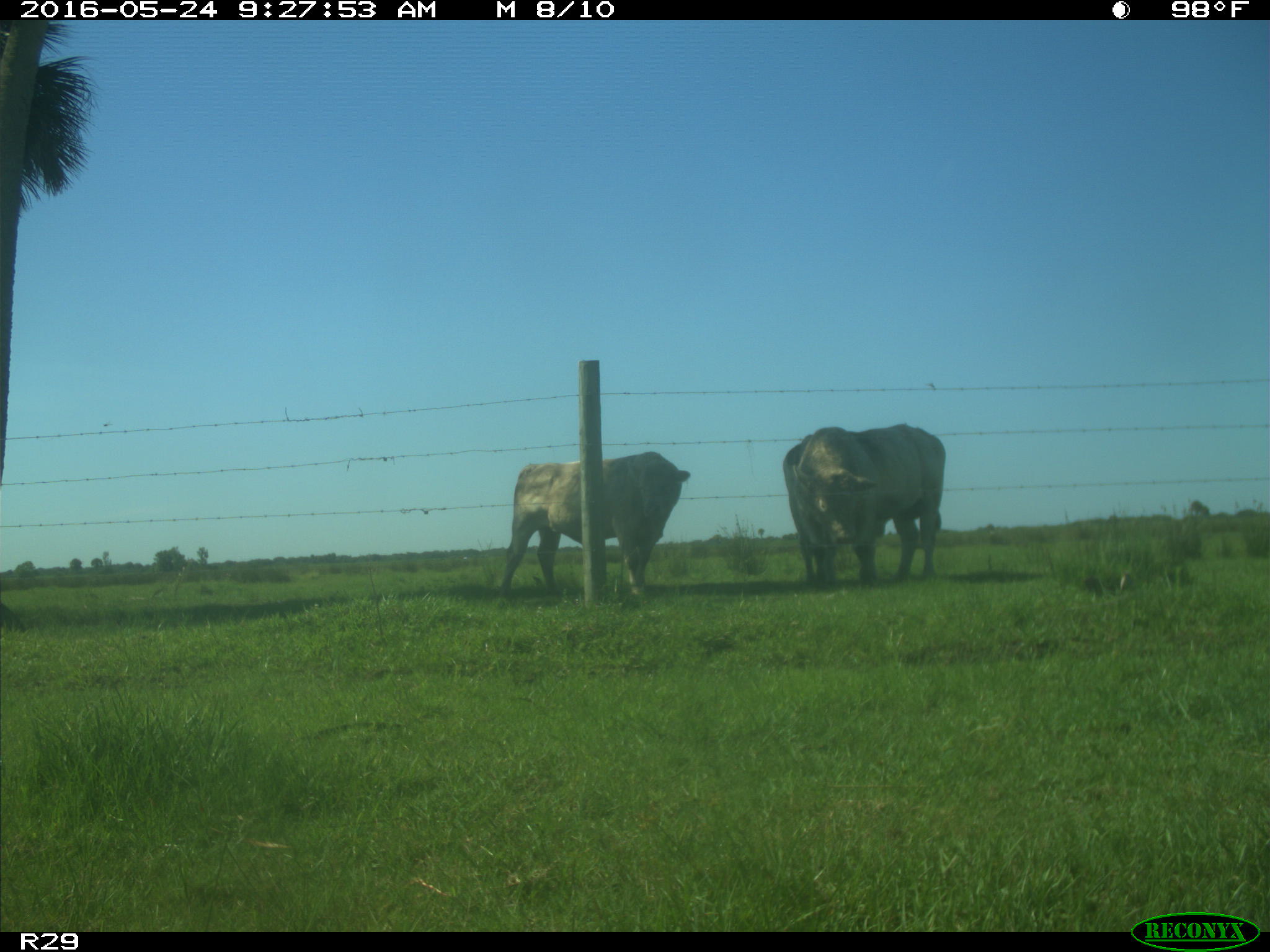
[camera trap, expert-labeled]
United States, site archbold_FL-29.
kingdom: Animalia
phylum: Chordata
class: Mammalia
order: Artiodactyla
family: Bovidae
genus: Bos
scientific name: Bos taurus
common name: domestic cow